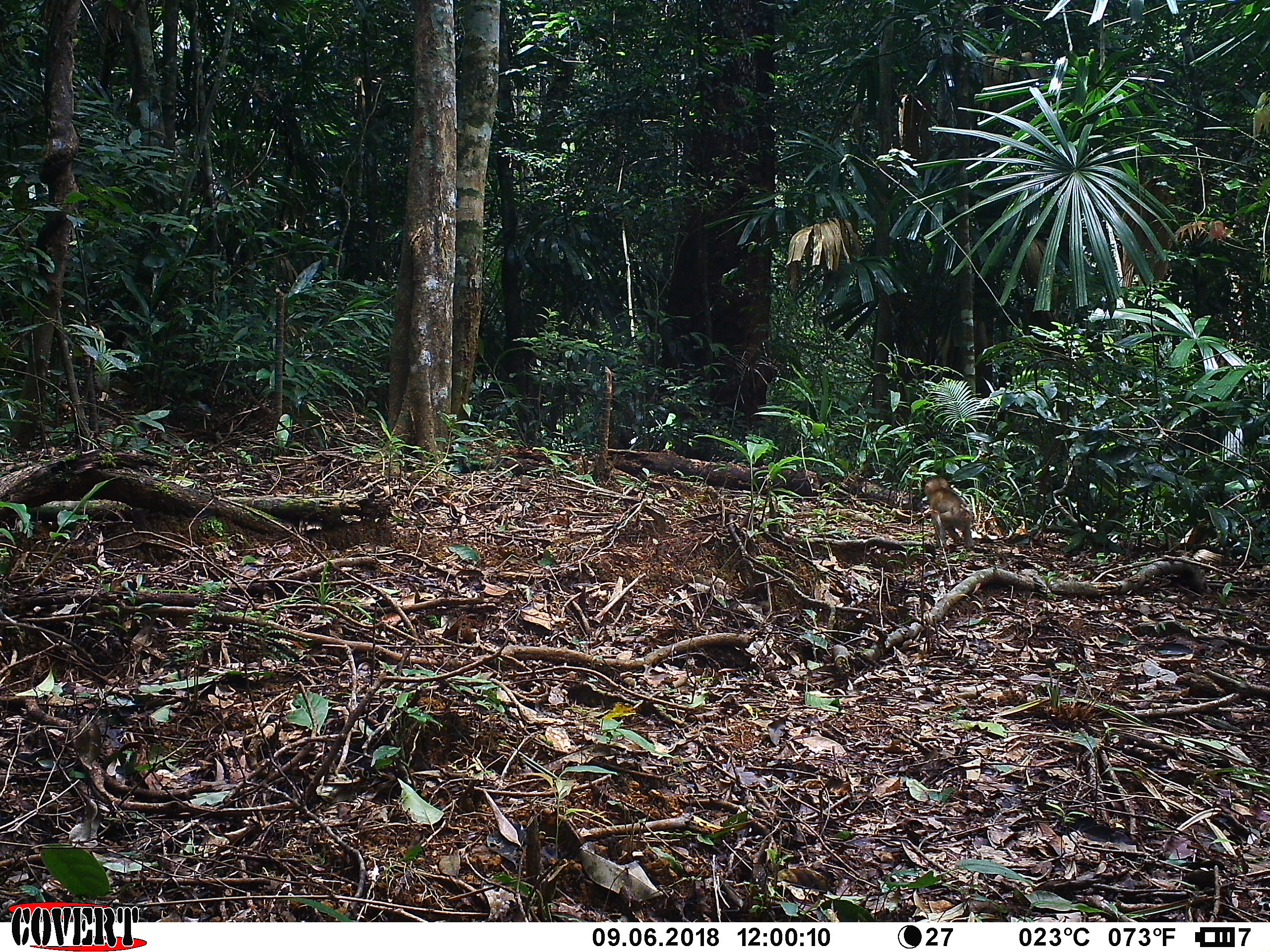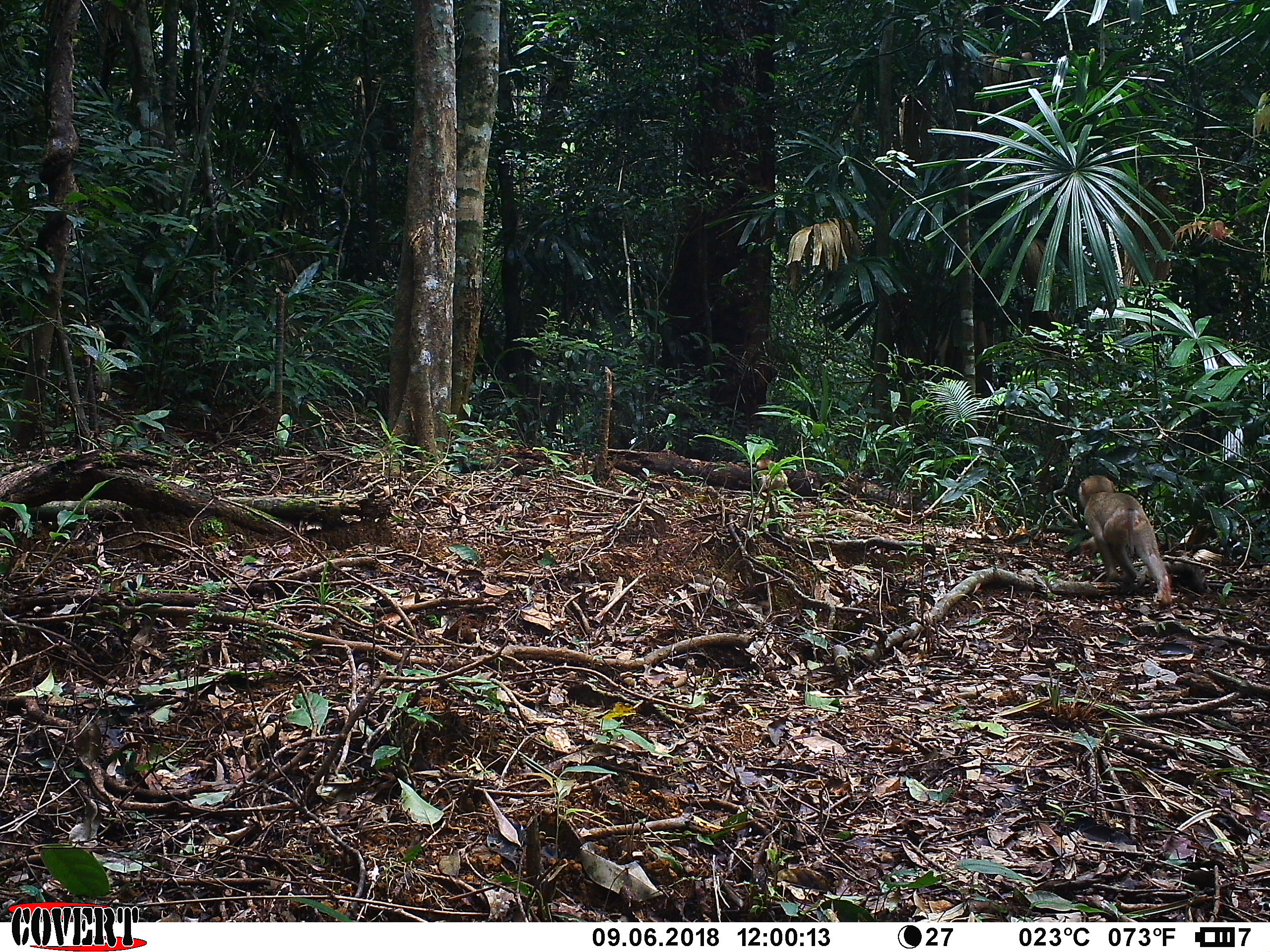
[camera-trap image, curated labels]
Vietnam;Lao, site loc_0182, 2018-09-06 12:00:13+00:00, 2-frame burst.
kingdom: Animalia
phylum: Chordata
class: Mammalia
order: Primates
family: Cercopithecidae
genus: Macaca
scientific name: Macaca nemestrina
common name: pig-tailed macaque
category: pig tailed macaque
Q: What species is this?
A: Pig tailed macaque (pig-tailed macaque) (Macaca nemestrina).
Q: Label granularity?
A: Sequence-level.